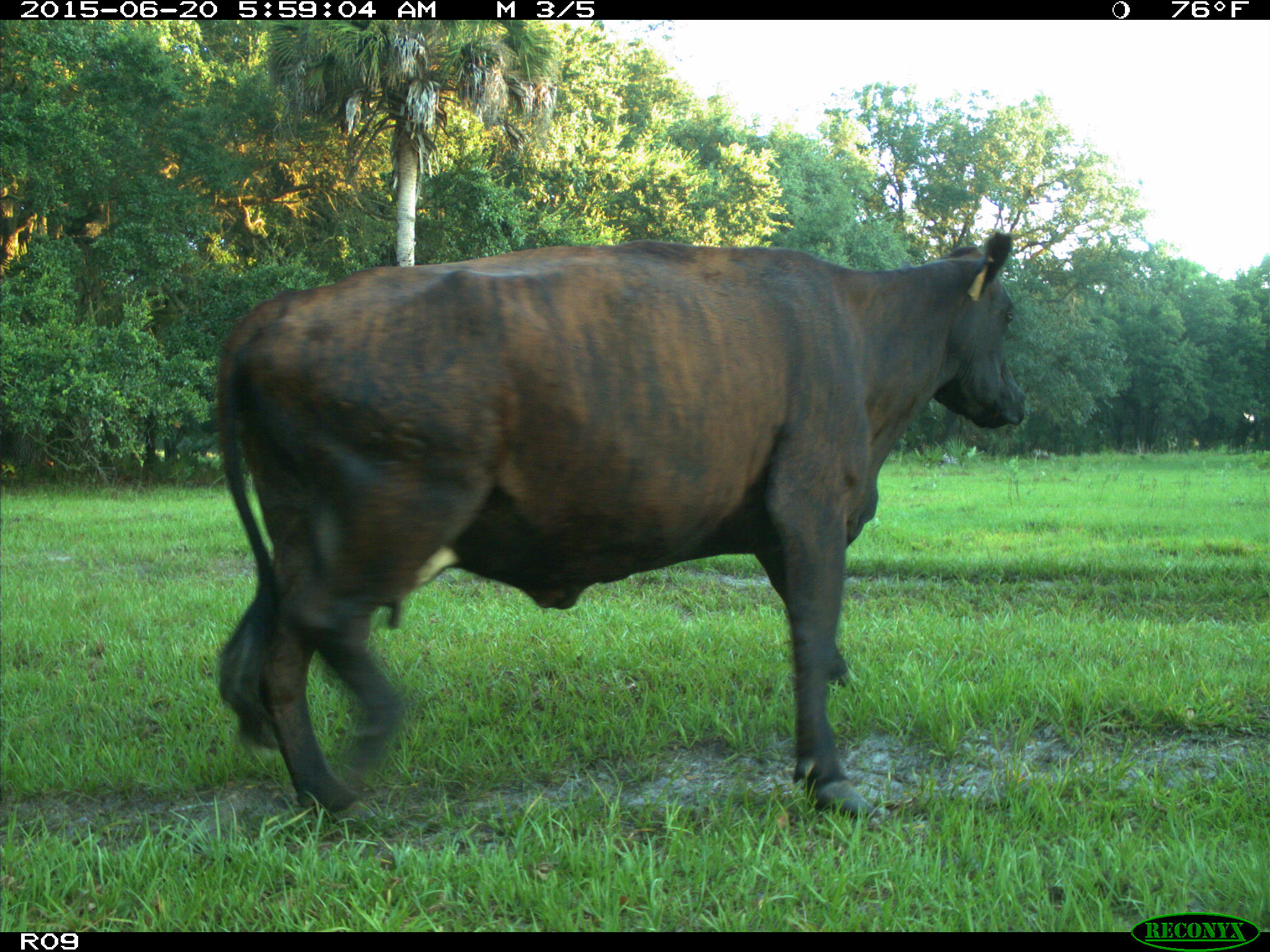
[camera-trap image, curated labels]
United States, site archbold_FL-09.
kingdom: Animalia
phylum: Chordata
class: Mammalia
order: Artiodactyla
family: Bovidae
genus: Bos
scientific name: Bos taurus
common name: domestic cow